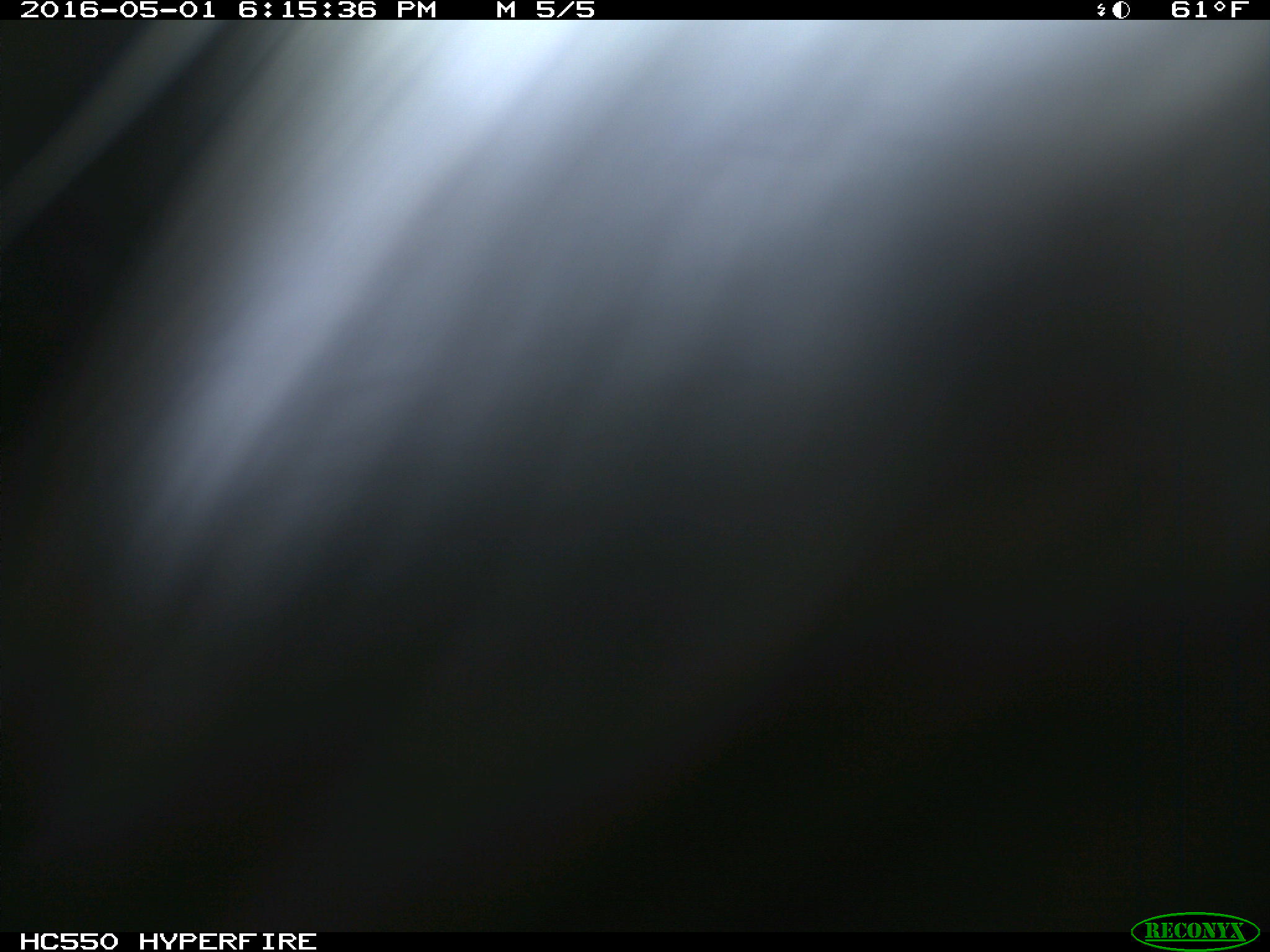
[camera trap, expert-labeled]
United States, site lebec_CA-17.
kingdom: Animalia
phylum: Chordata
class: Mammalia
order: Artiodactyla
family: Bovidae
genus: Bos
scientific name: Bos taurus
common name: domestic cow